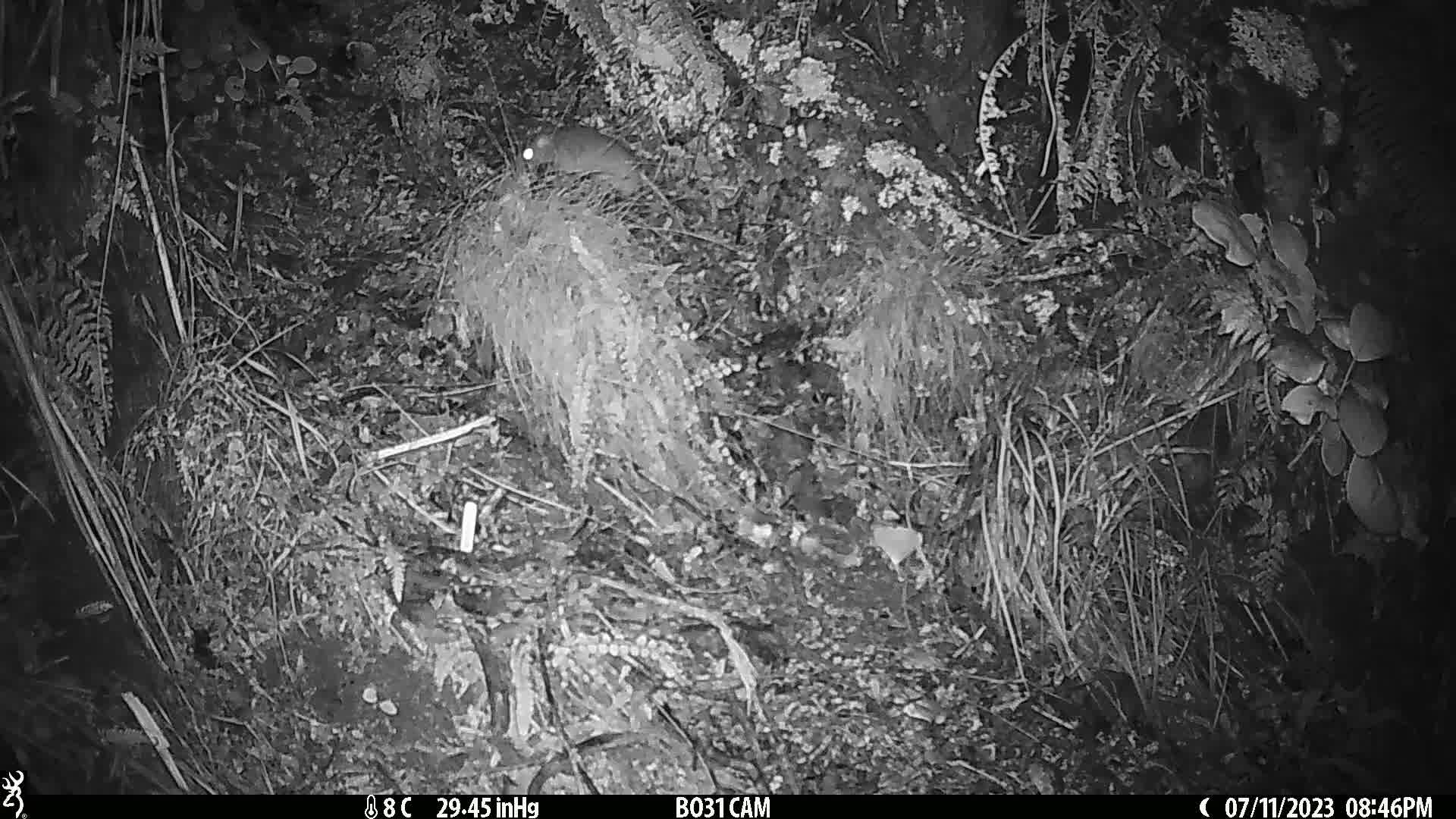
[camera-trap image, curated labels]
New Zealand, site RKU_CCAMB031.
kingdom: Animalia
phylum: Chordata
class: Mammalia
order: Rodentia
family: Muridae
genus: Rattus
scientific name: Rattus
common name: rat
Rat (Rattus).